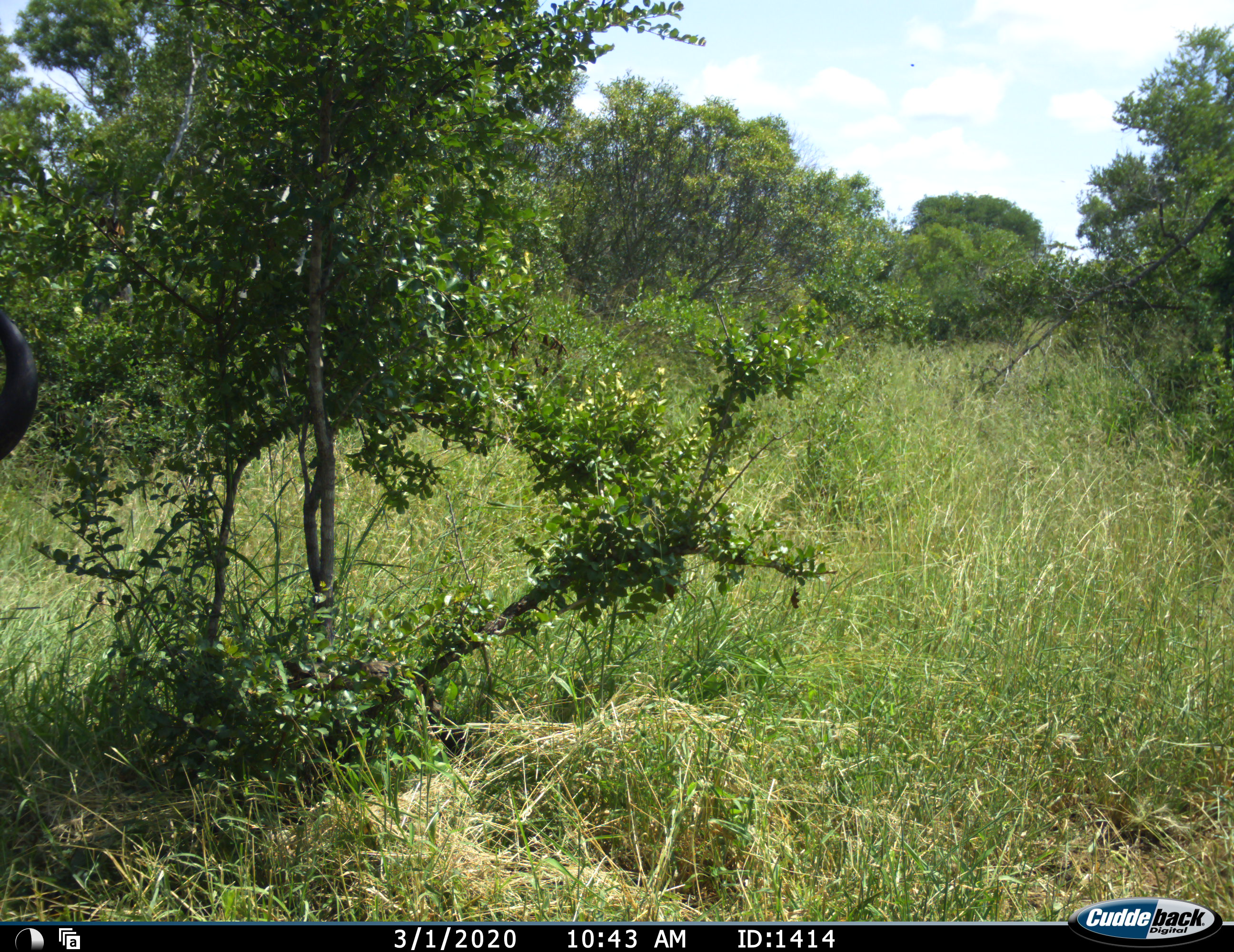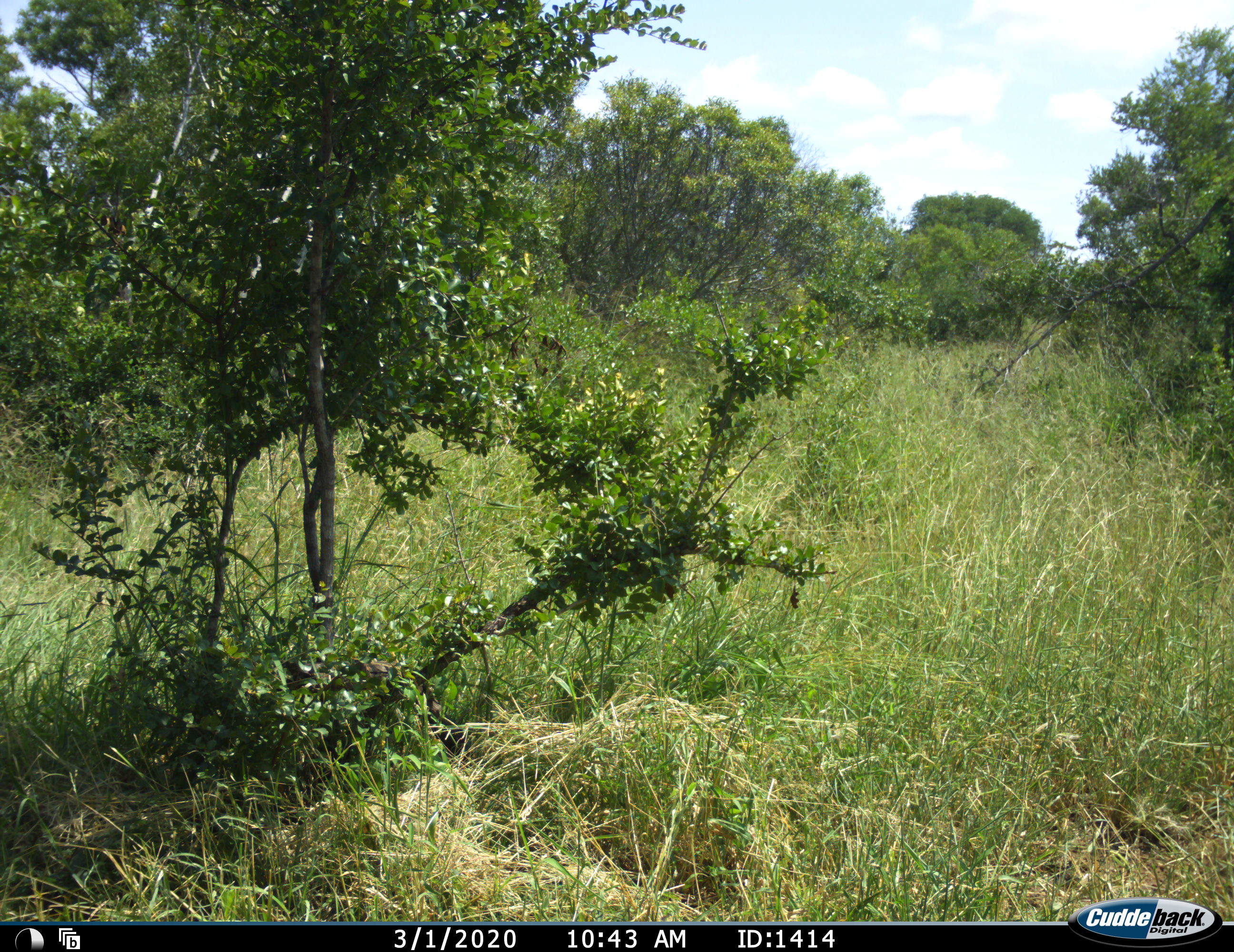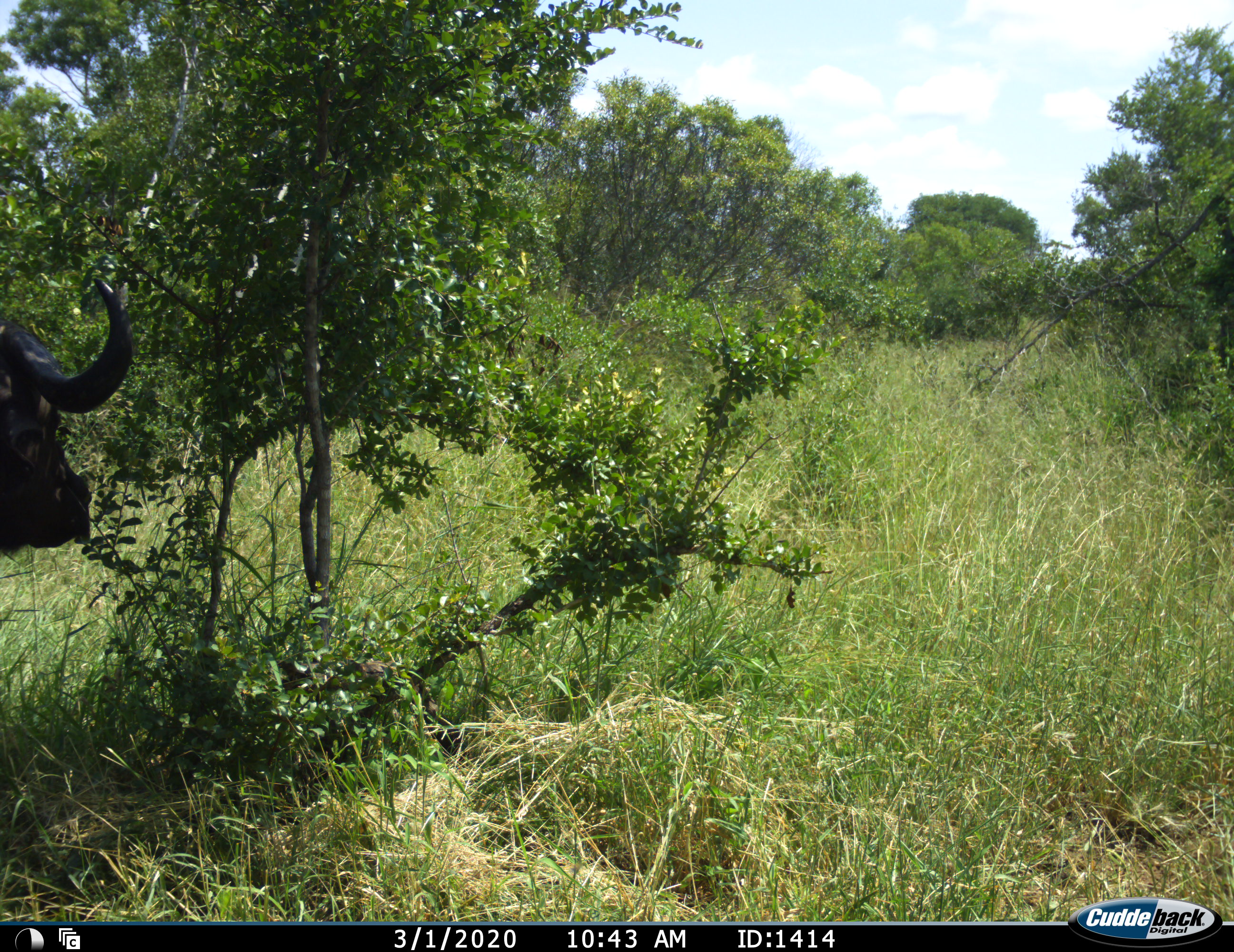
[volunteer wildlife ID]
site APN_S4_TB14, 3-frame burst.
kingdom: Animalia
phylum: Chordata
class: Mammalia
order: Artiodactyla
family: Bovidae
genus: Syncerus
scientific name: Syncerus caffer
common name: african buffalo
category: buffalo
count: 1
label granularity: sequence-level